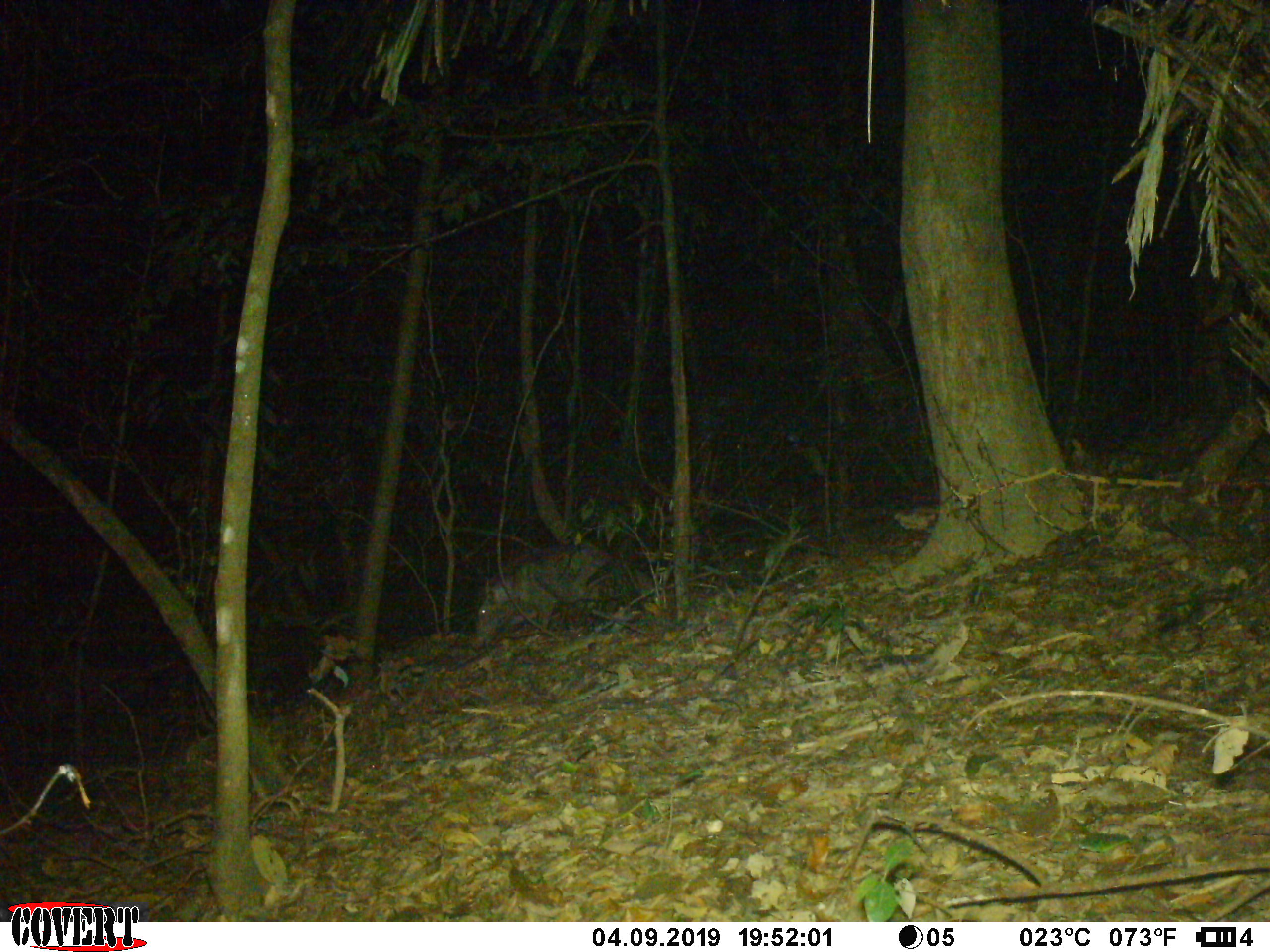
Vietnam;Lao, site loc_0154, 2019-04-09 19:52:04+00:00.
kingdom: Animalia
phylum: Chordata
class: Mammalia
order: Artiodactyla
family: Suidae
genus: Sus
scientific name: Sus scrofa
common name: eurasian wild pig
Eurasian wild pig (Sus scrofa). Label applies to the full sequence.